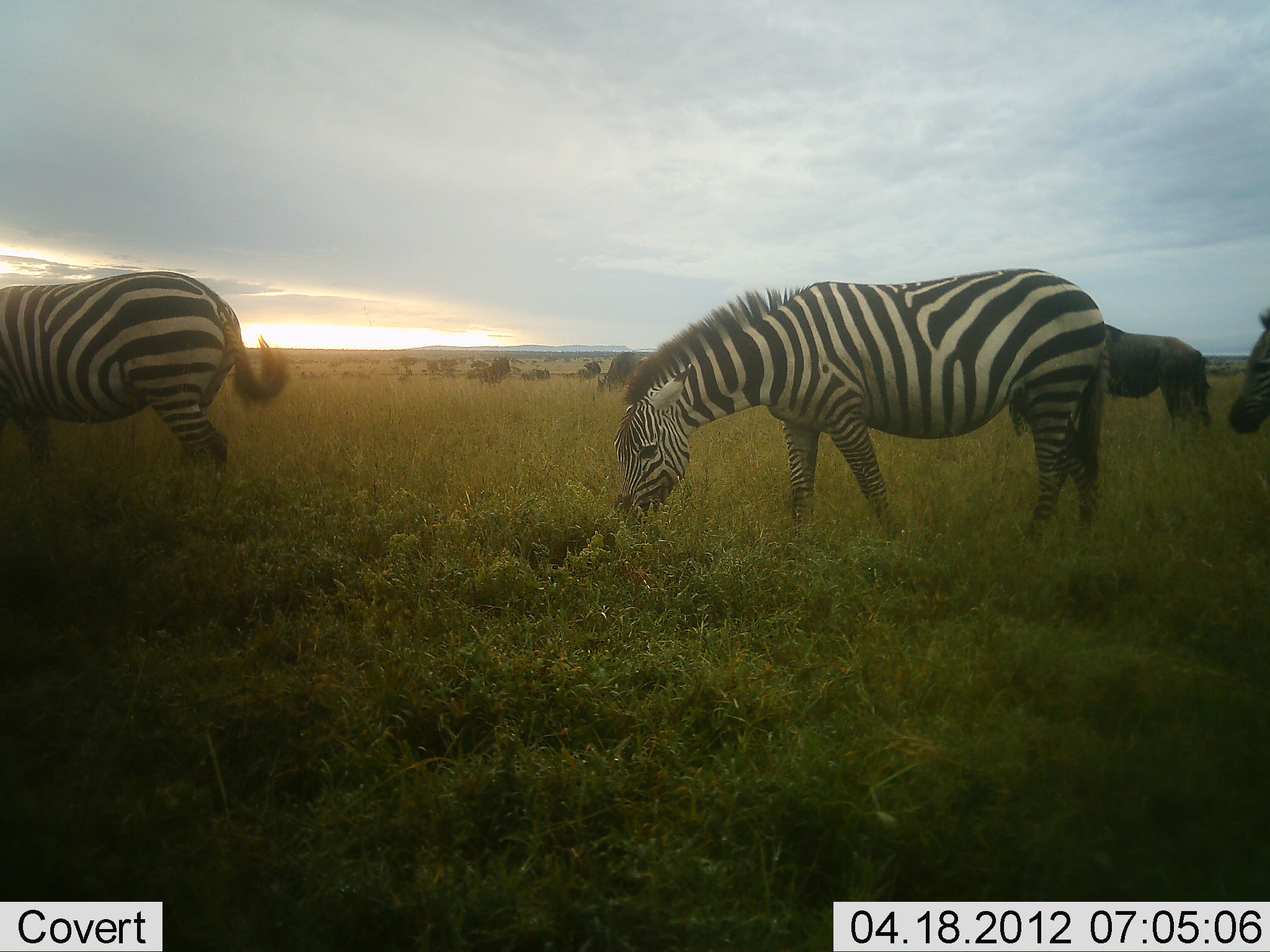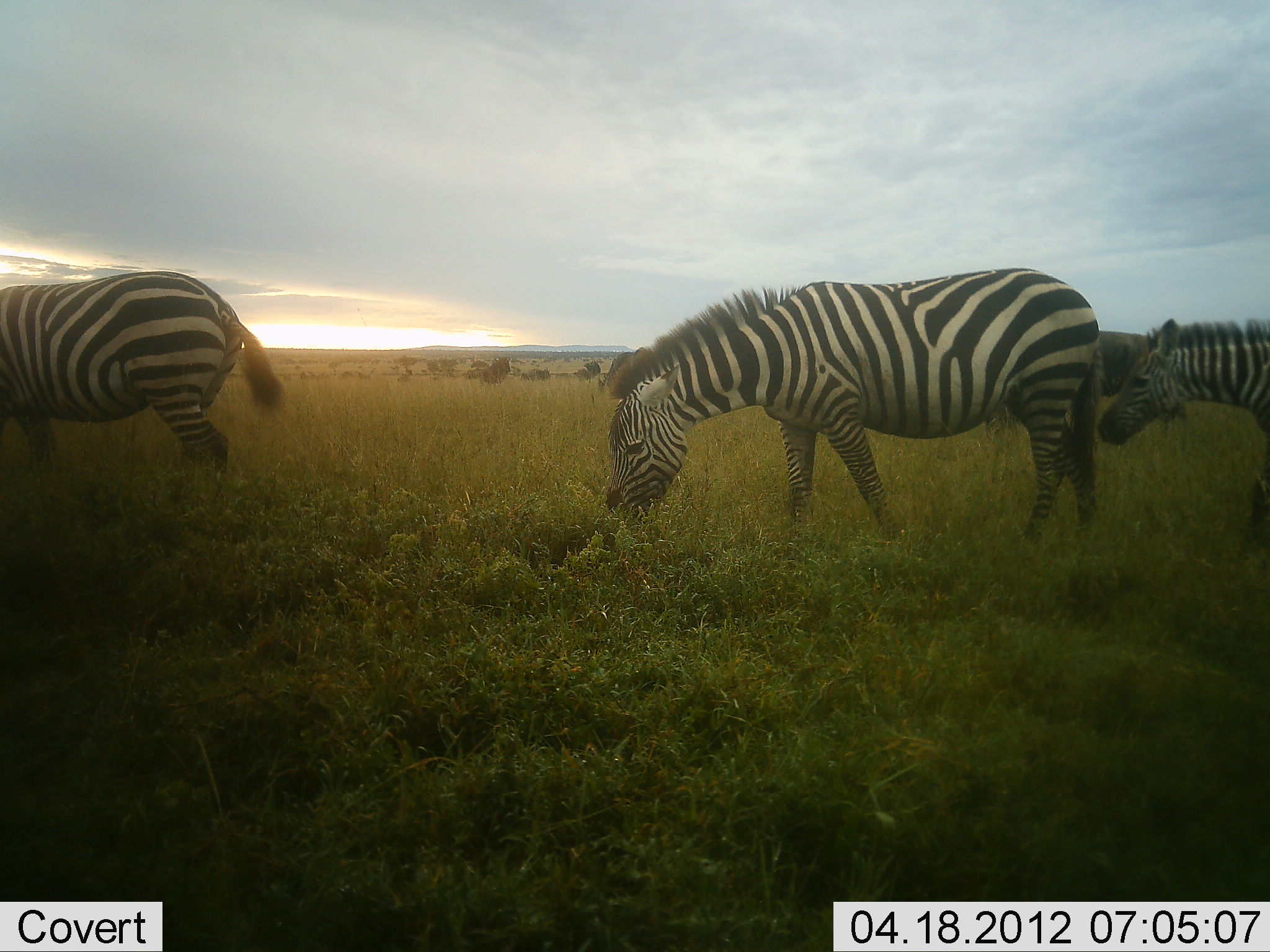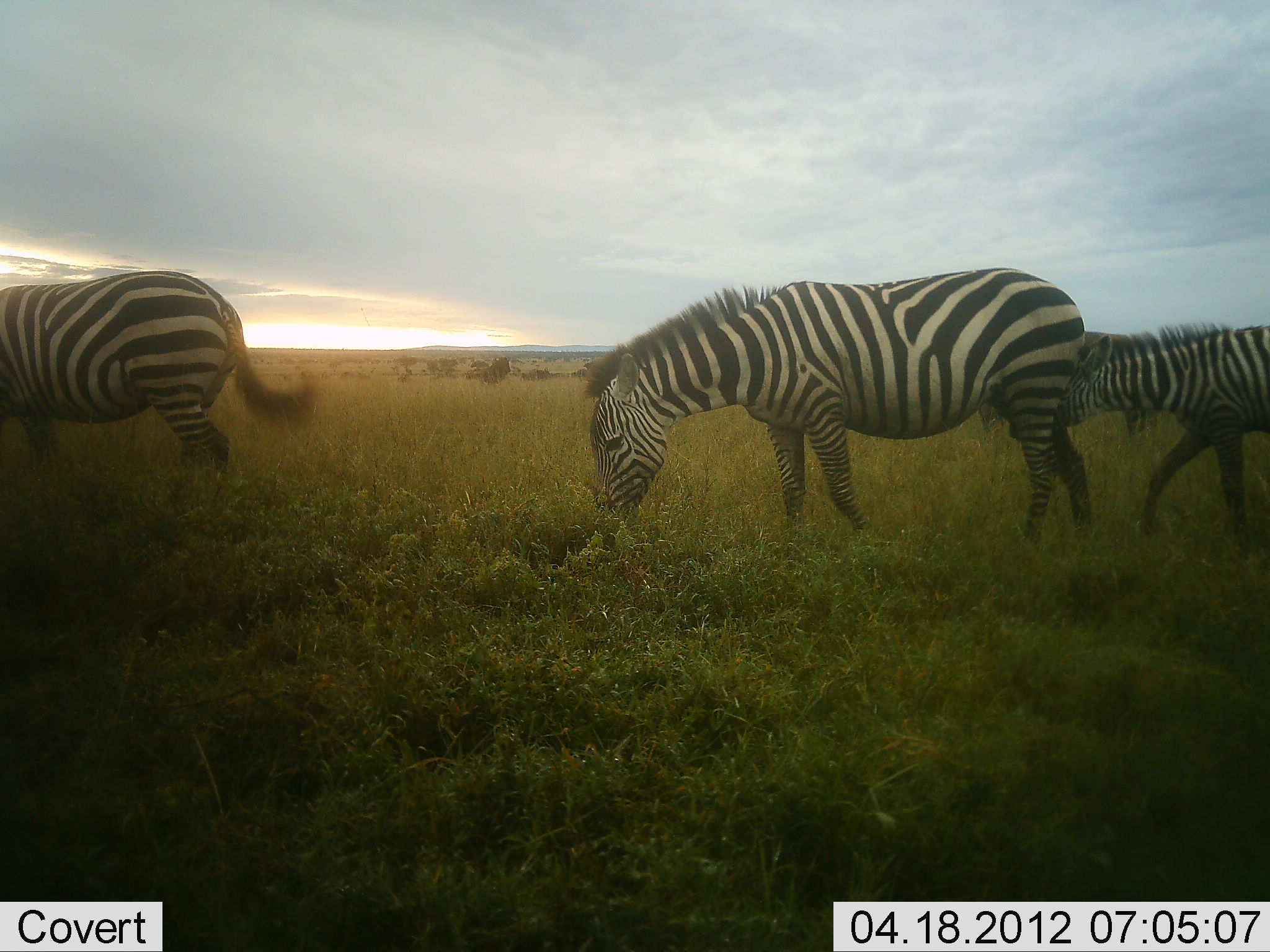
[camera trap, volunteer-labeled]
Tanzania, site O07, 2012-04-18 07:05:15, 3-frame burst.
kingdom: Animalia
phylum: Chordata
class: Mammalia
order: Artiodactyla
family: Bovidae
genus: Connochaetes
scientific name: Connochaetes taurinus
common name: blue wildebeest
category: wildebeest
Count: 1.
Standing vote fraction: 44%.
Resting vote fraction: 0%.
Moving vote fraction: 25%.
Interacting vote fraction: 0%.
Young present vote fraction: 0%.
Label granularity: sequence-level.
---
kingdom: Animalia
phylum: Chordata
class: Mammalia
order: Perissodactyla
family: Equidae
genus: Equus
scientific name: Equus quagga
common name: plains zebra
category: zebra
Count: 3.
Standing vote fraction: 34%.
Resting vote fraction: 3%.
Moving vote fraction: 46%.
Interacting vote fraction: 0%.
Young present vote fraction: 23%.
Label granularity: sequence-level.